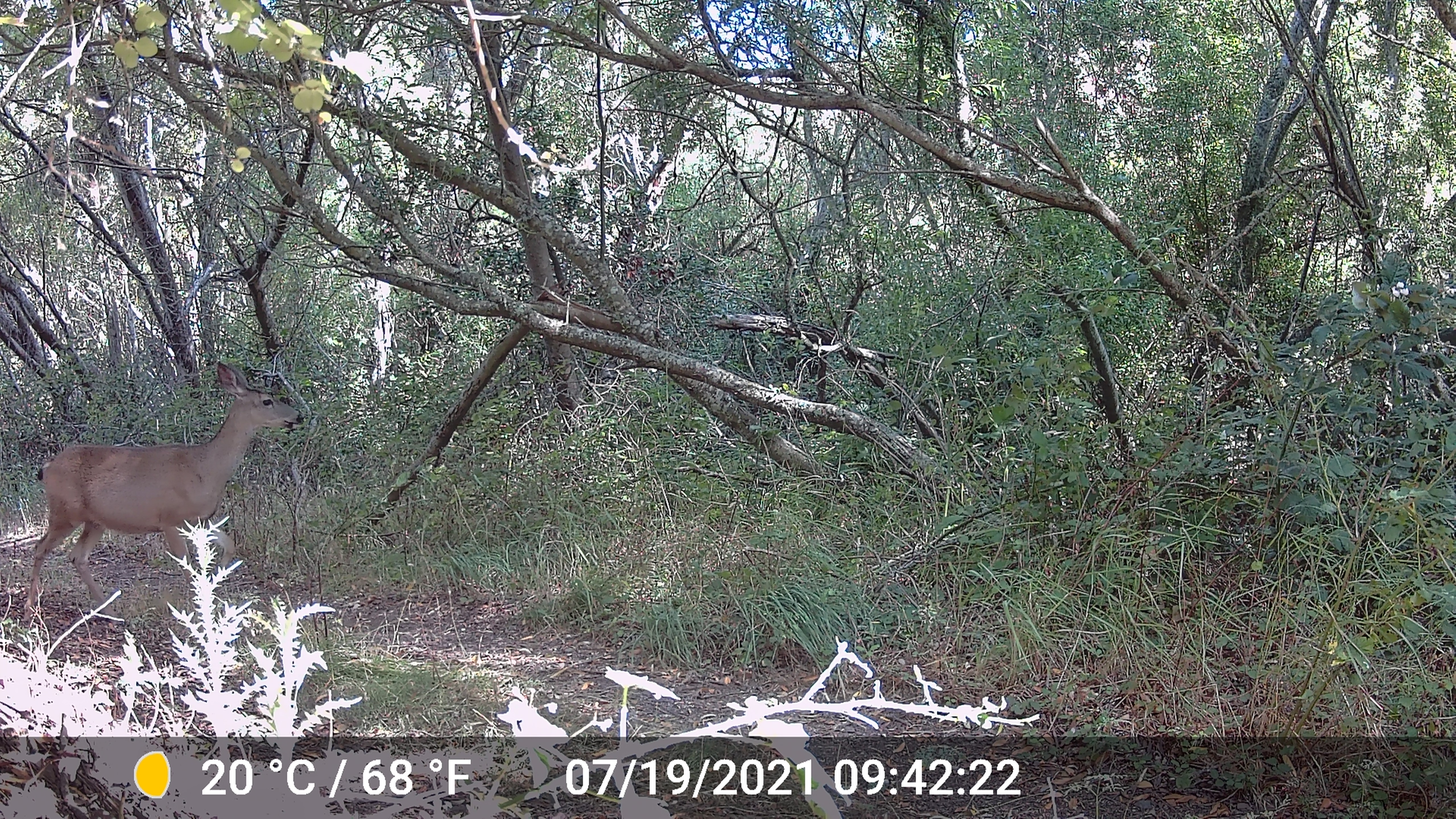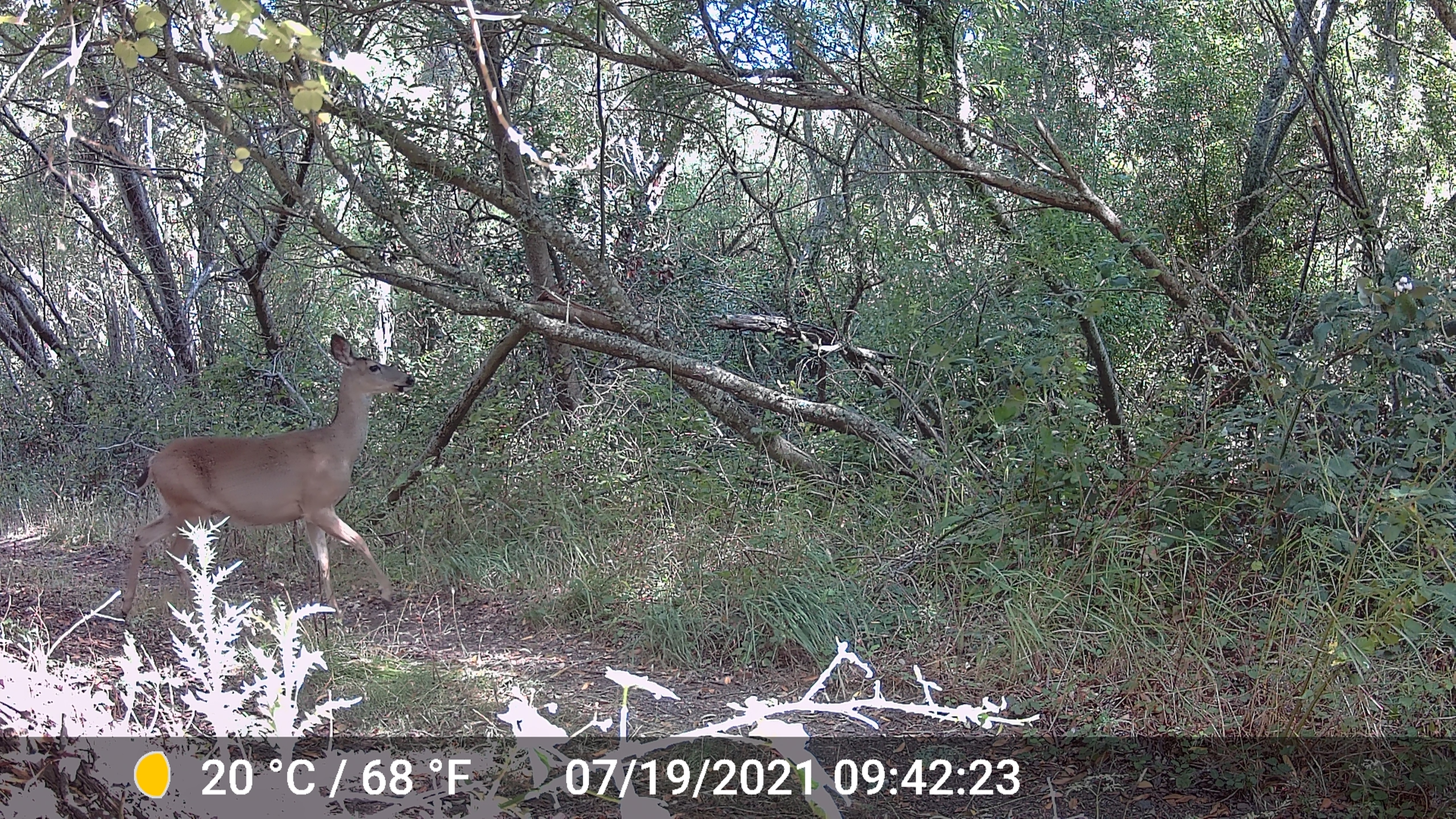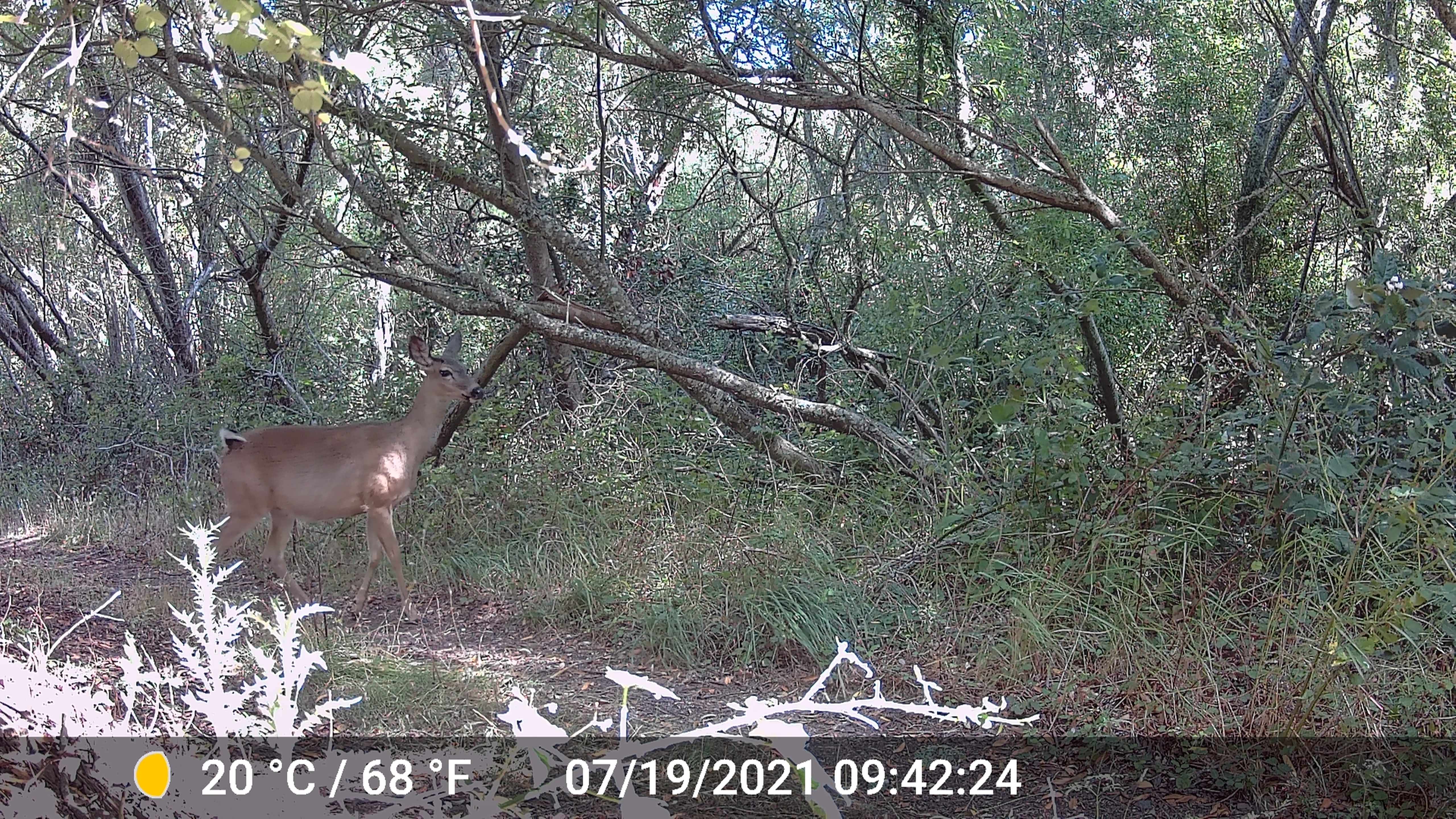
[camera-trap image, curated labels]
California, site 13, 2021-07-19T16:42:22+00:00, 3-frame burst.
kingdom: Animalia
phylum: Chordata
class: Mammalia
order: Artiodactyla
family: Cervidae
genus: Odocoileus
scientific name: Odocoileus hemionus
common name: mule deer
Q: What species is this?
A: Mule deer (Odocoileus hemionus).